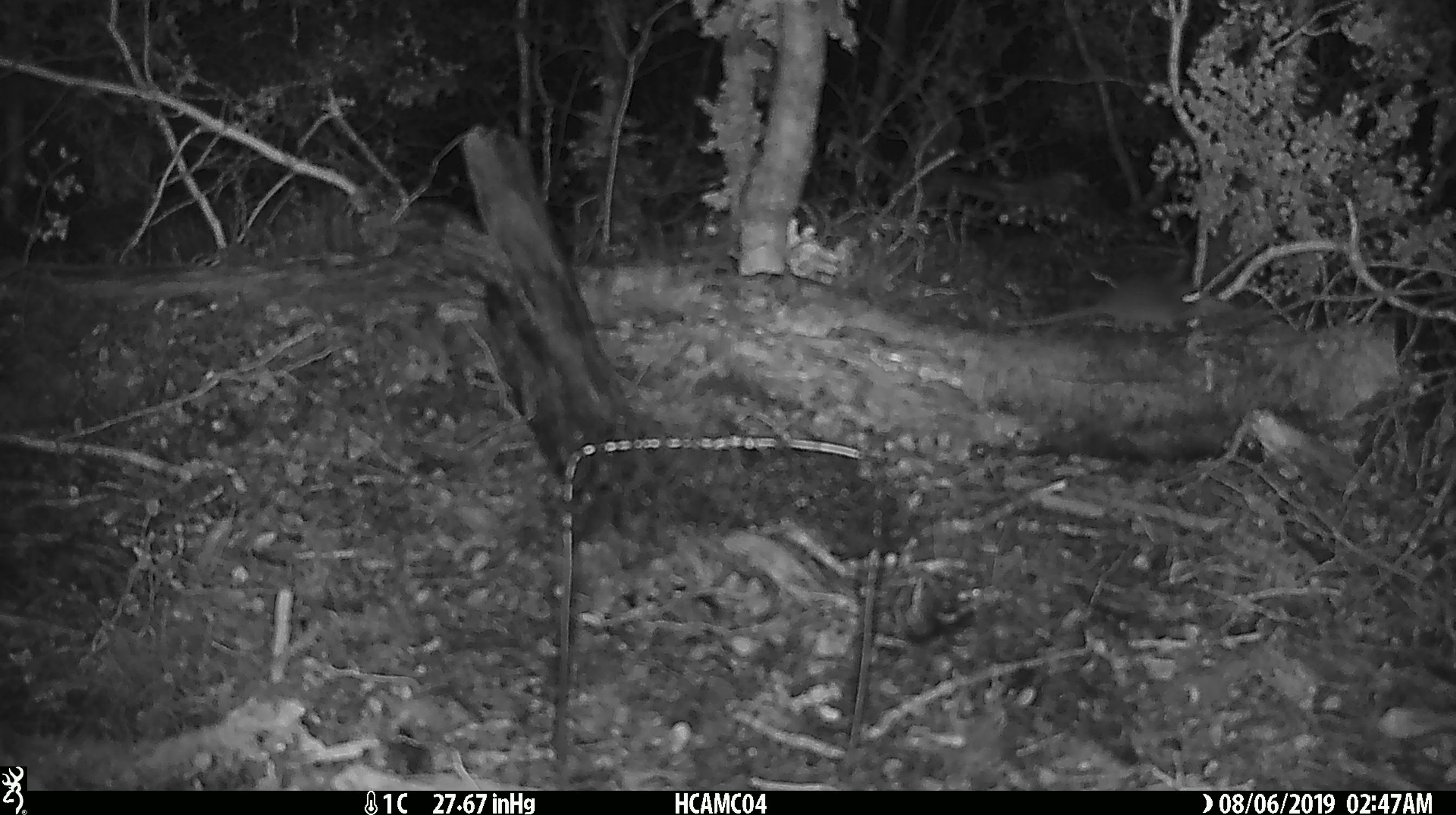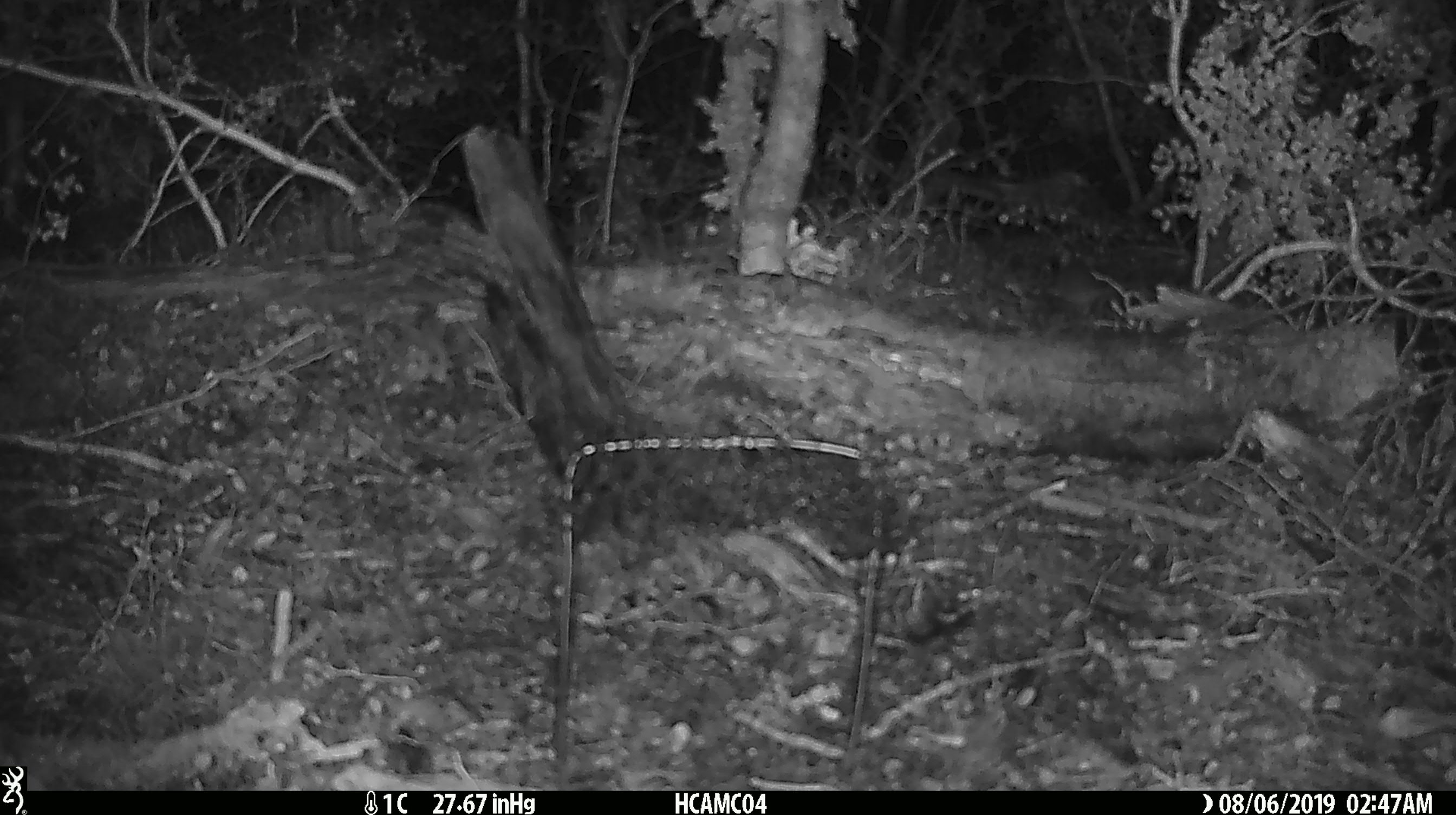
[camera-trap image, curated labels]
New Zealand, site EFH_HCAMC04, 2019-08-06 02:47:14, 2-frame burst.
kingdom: Animalia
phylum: Chordata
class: Mammalia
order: Rodentia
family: Muridae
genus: Mus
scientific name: Mus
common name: mouse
Mouse (Mus).